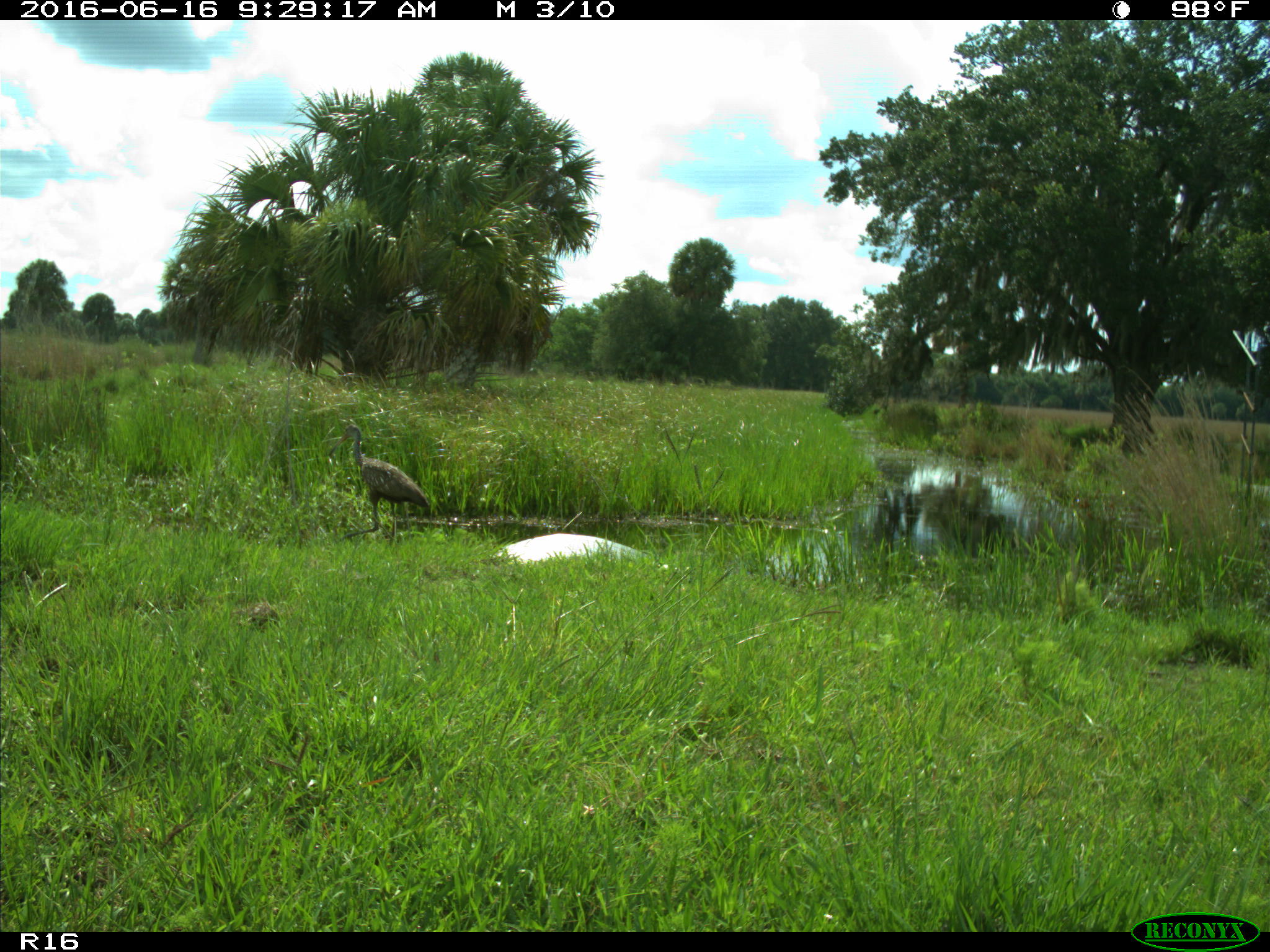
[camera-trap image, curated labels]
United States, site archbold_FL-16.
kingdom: Animalia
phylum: Chordata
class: Aves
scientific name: Aves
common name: birds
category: unidentified bird